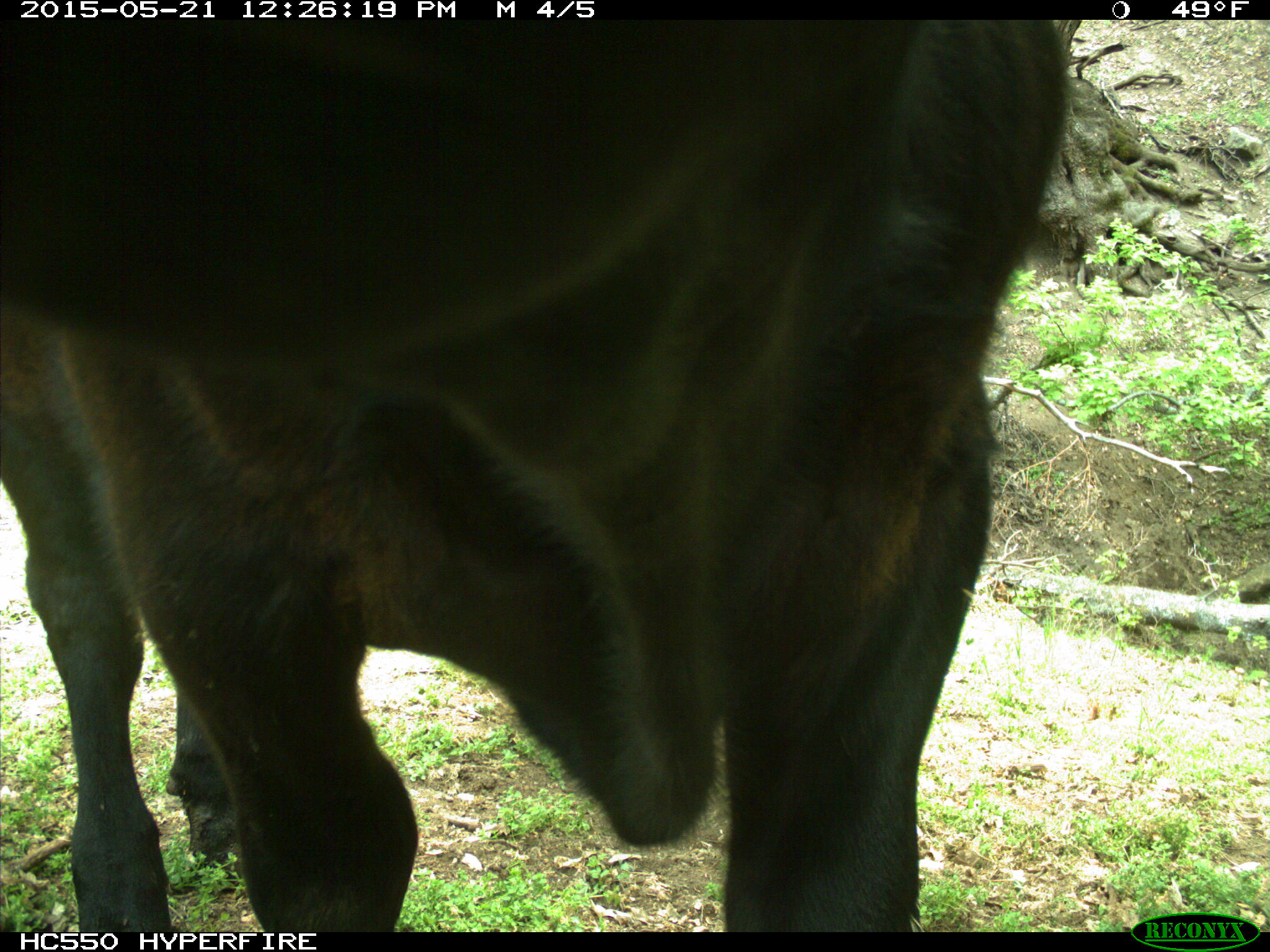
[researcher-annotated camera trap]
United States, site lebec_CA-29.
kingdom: Animalia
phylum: Chordata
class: Mammalia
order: Artiodactyla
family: Bovidae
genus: Bos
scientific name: Bos taurus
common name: domestic cow